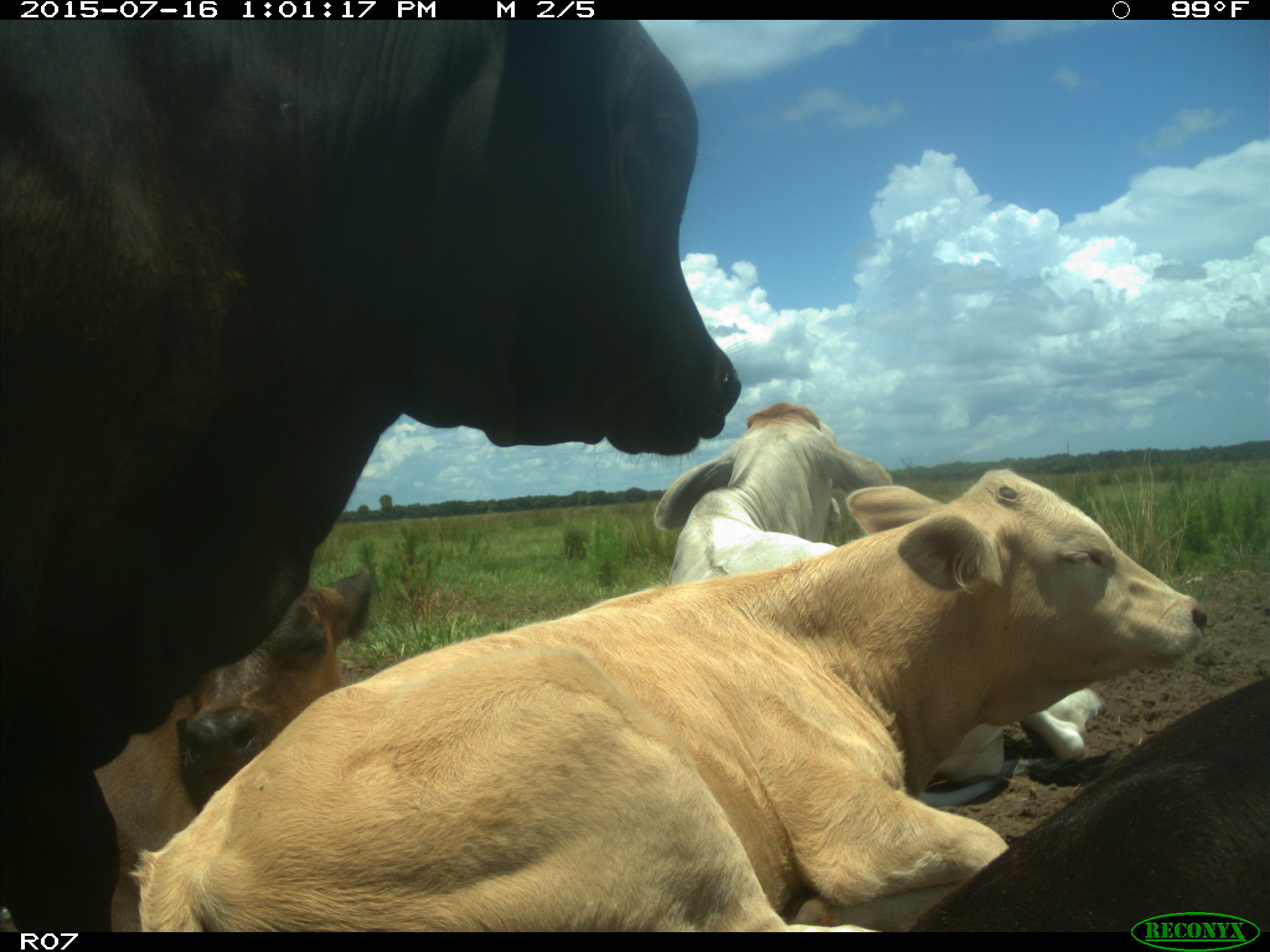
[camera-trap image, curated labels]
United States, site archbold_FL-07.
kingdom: Animalia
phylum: Chordata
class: Mammalia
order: Artiodactyla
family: Bovidae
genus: Bos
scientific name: Bos taurus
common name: domestic cow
Bos taurus (domestic cow).